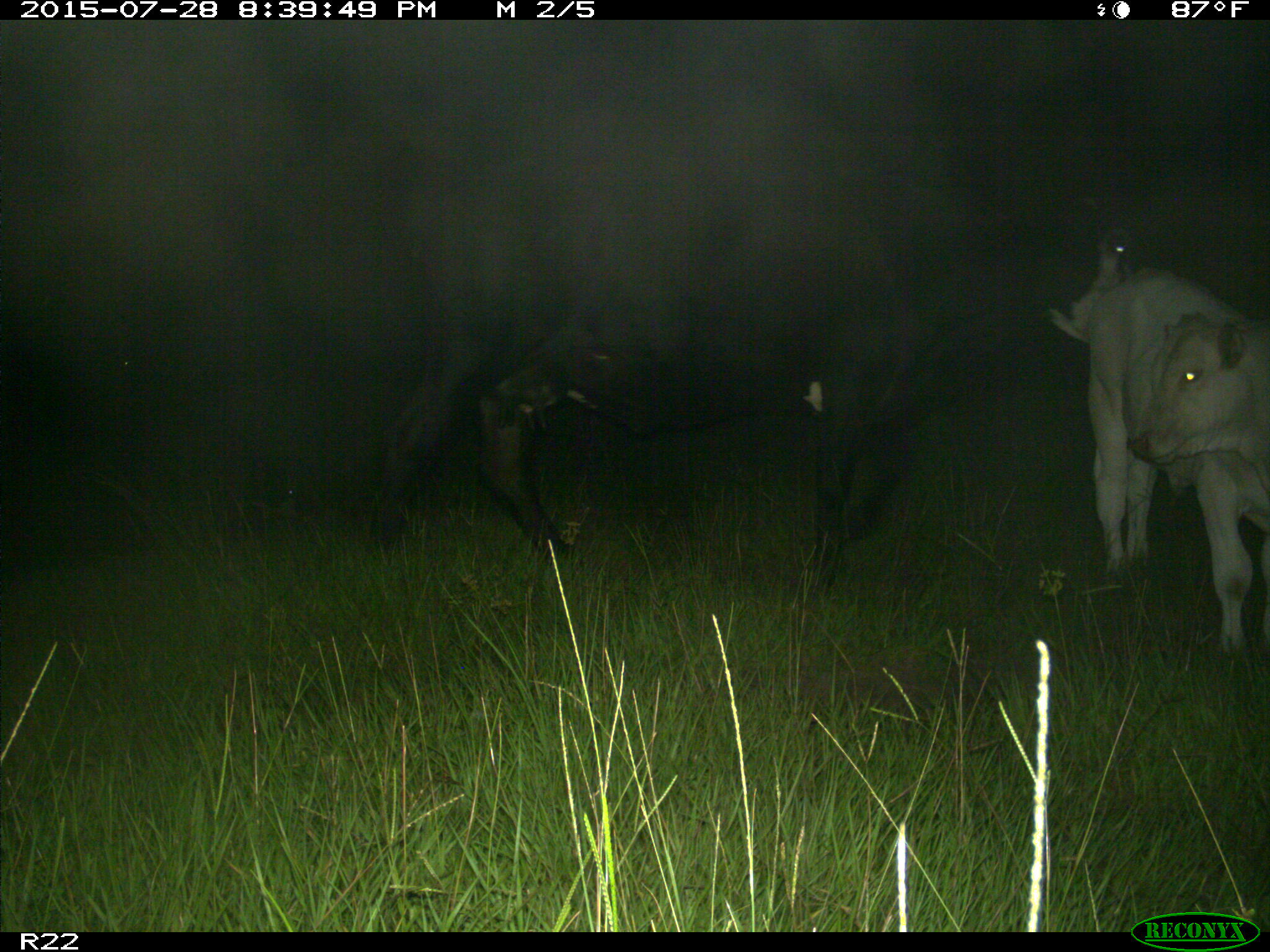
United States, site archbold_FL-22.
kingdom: Animalia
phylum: Chordata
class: Mammalia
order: Artiodactyla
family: Bovidae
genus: Bos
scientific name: Bos taurus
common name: domestic cow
Bos taurus (domestic cow).